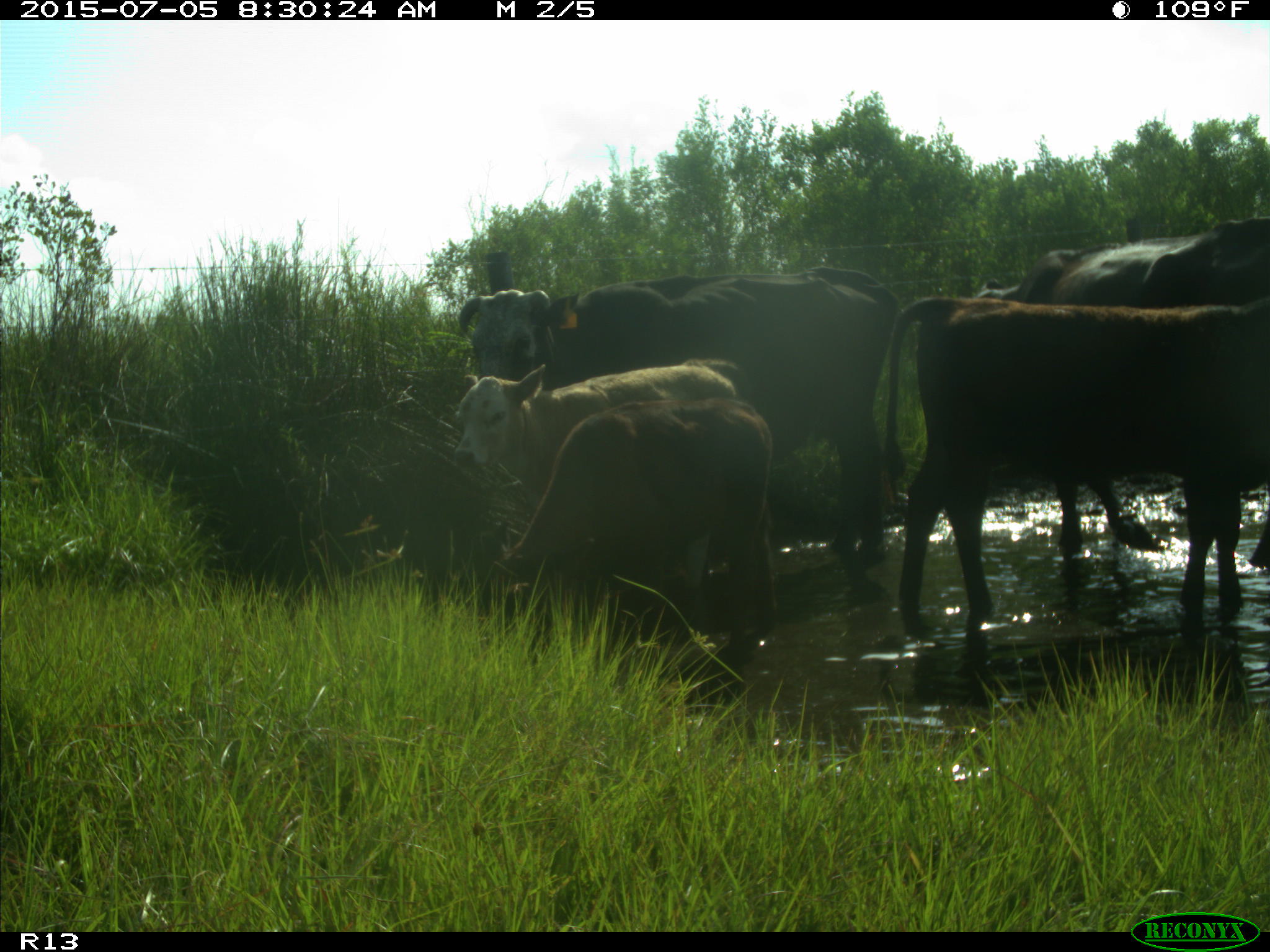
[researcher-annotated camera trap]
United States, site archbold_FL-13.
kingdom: Animalia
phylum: Chordata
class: Mammalia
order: Artiodactyla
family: Bovidae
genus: Bos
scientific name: Bos taurus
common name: domestic cow